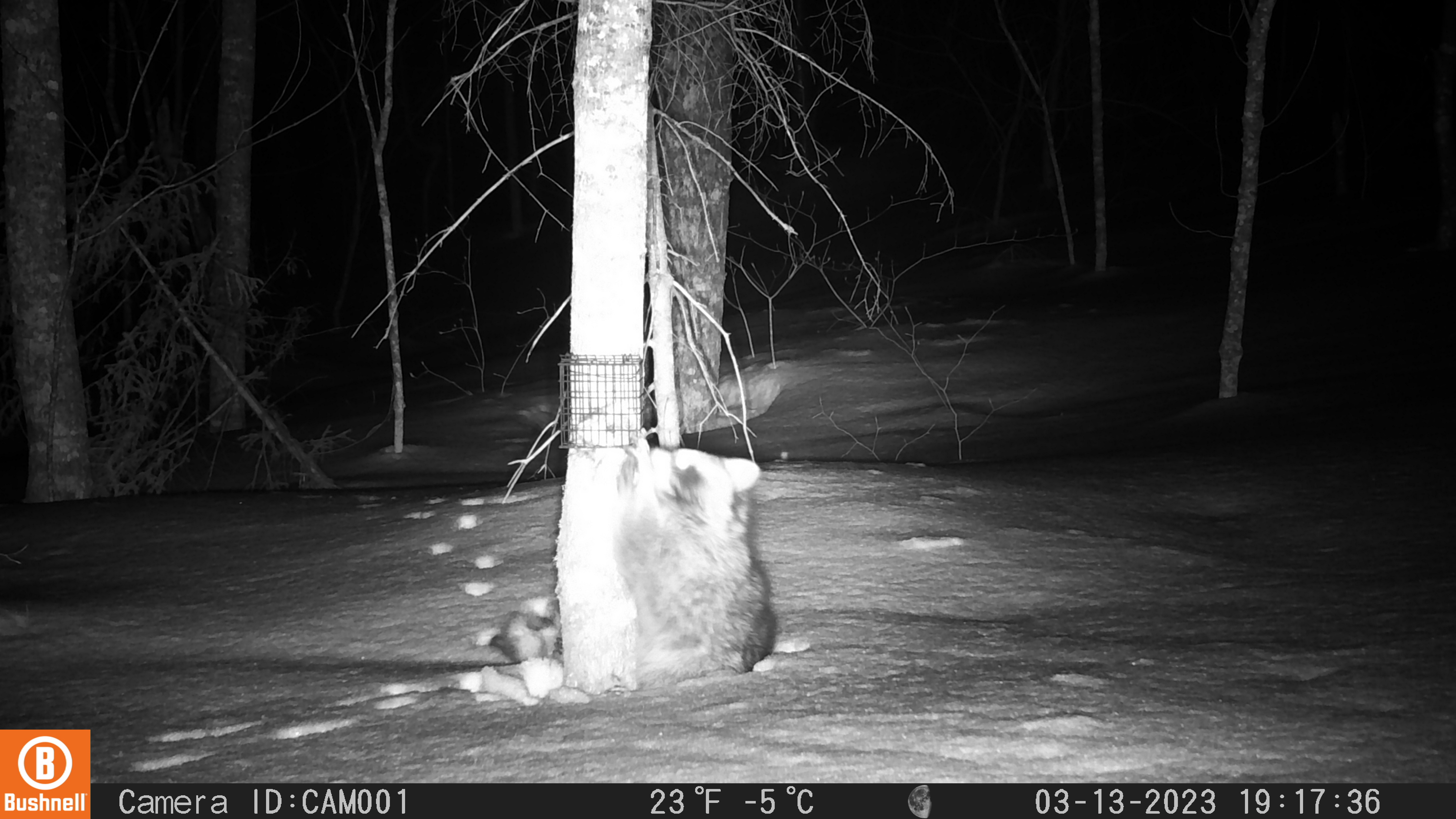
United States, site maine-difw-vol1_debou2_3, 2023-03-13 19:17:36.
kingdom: Animalia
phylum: Chordata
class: Mammalia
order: Carnivora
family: Procyonidae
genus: Procyon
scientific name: Procyon lotor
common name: raccoon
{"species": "raccoon (Procyon lotor)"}